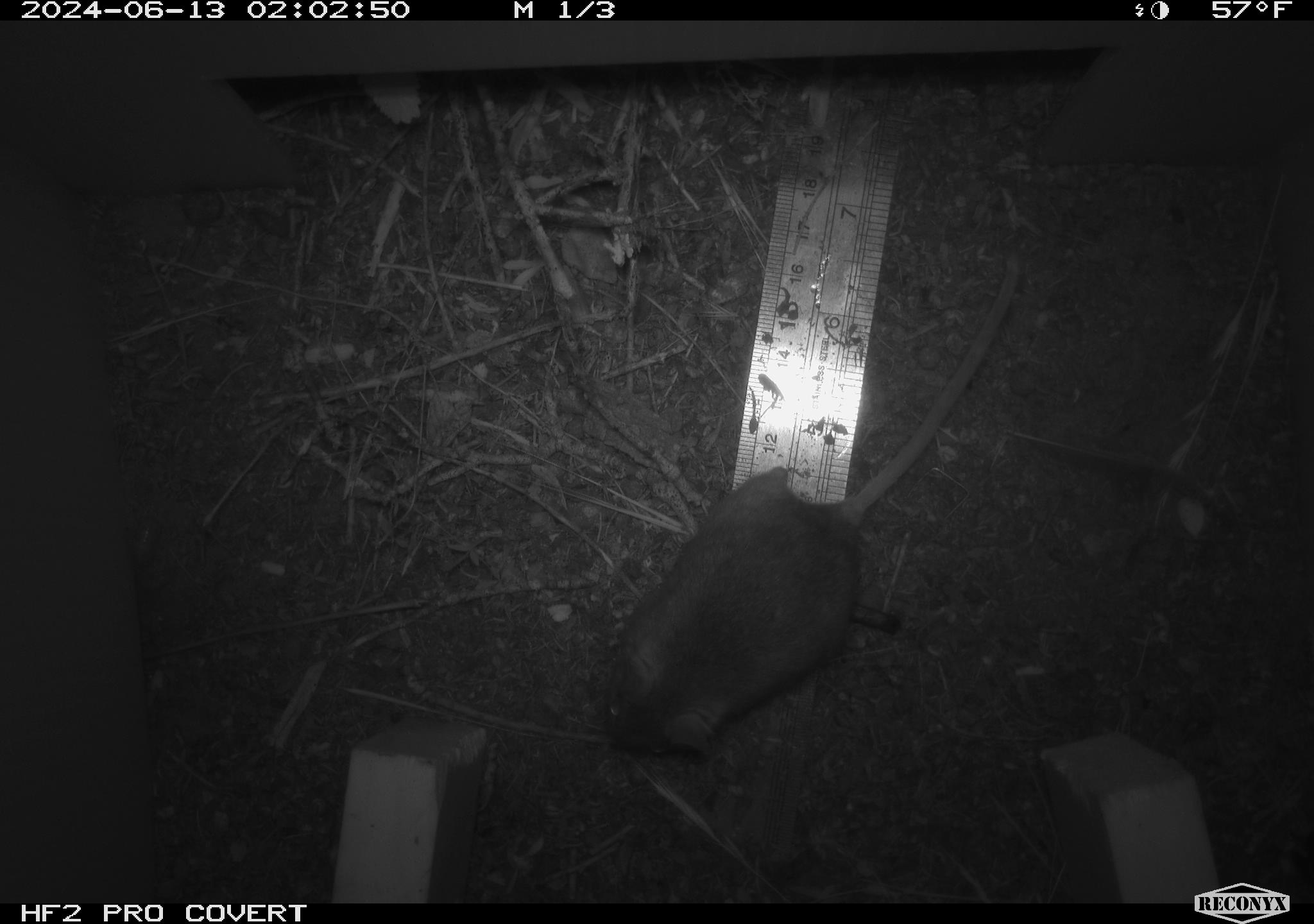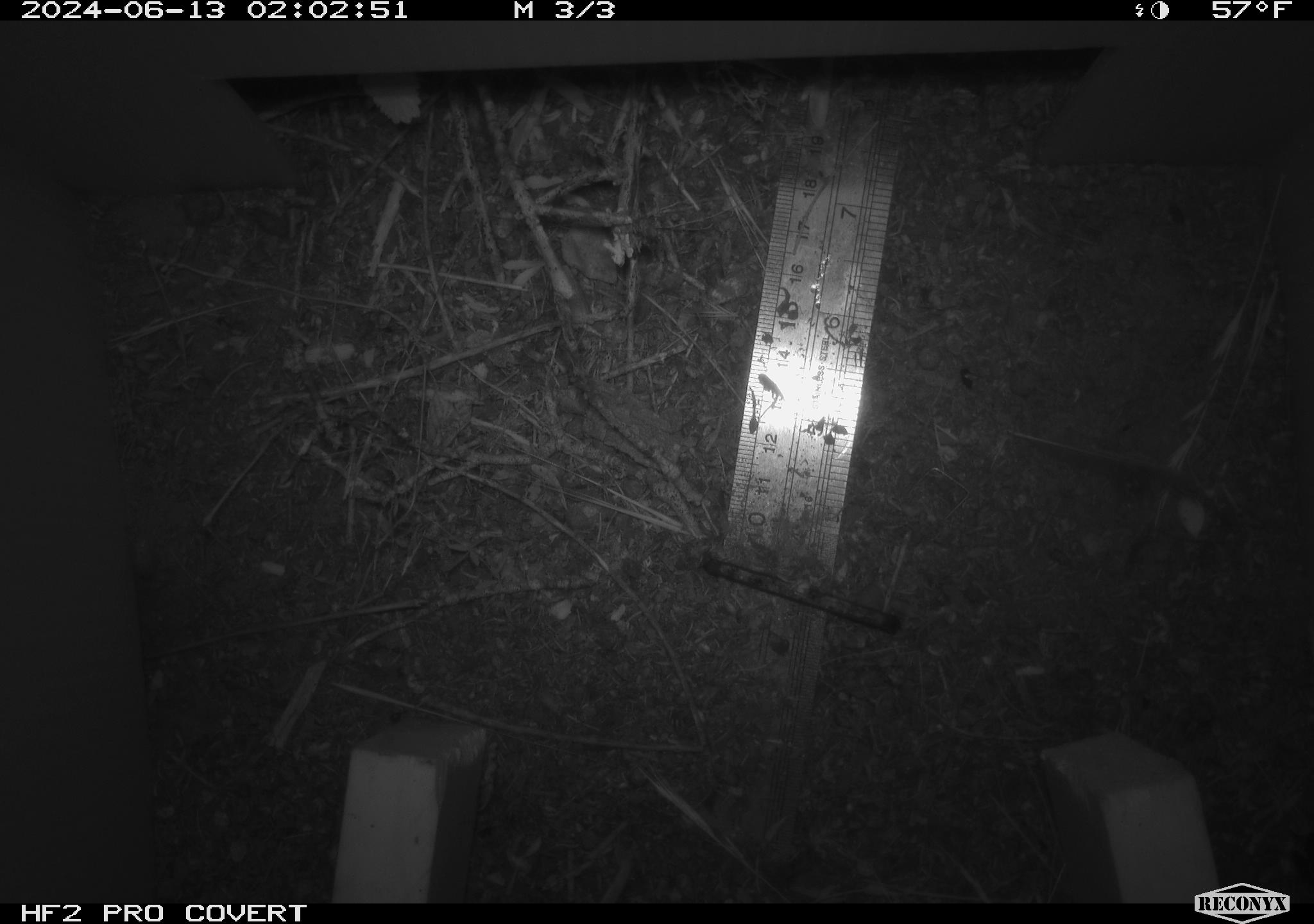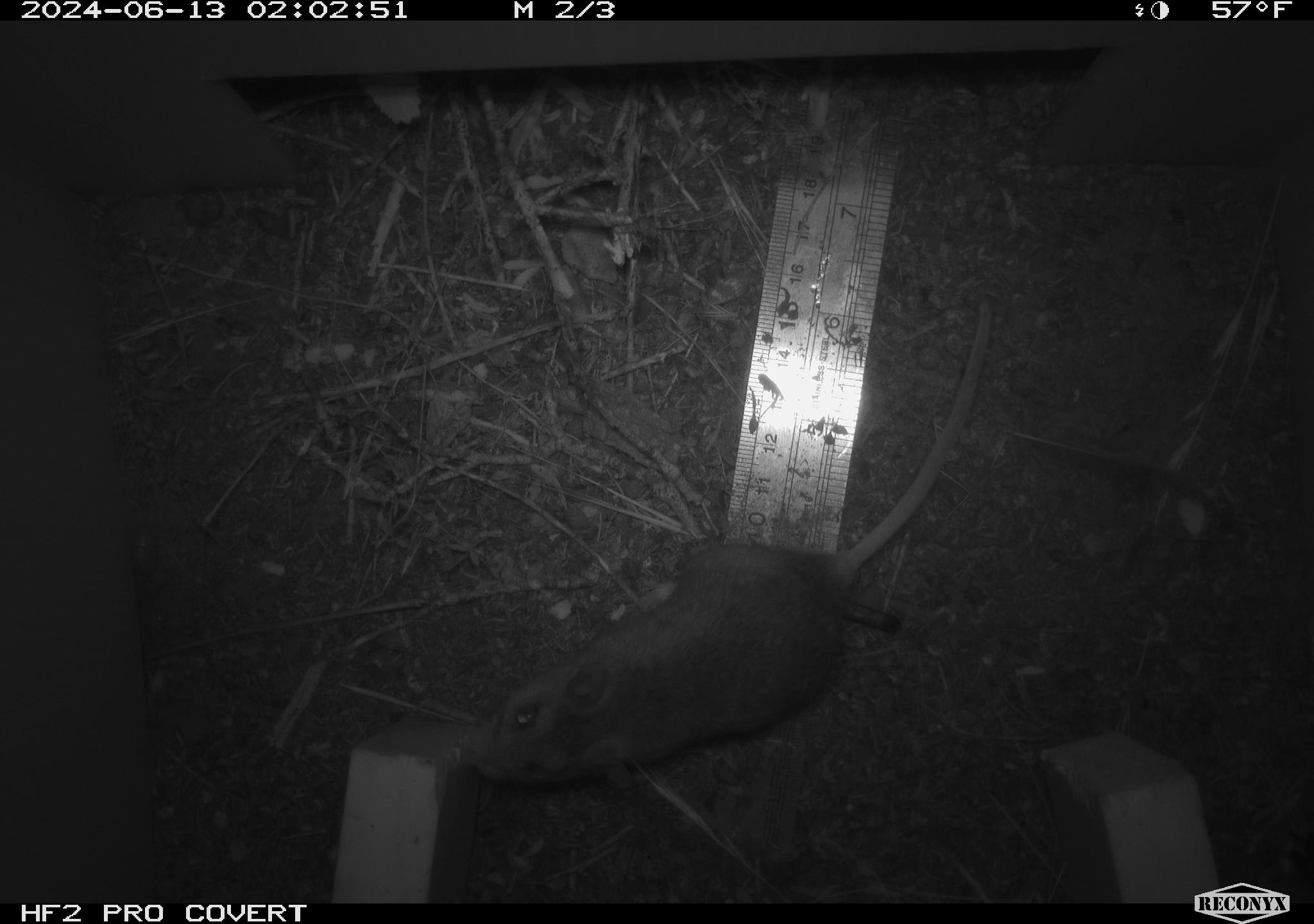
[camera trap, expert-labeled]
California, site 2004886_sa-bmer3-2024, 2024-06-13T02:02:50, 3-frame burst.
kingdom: Animalia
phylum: Chordata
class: Mammalia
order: Rodentia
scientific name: Rodentia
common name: mouse species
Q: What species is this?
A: Mouse species (Rodentia).